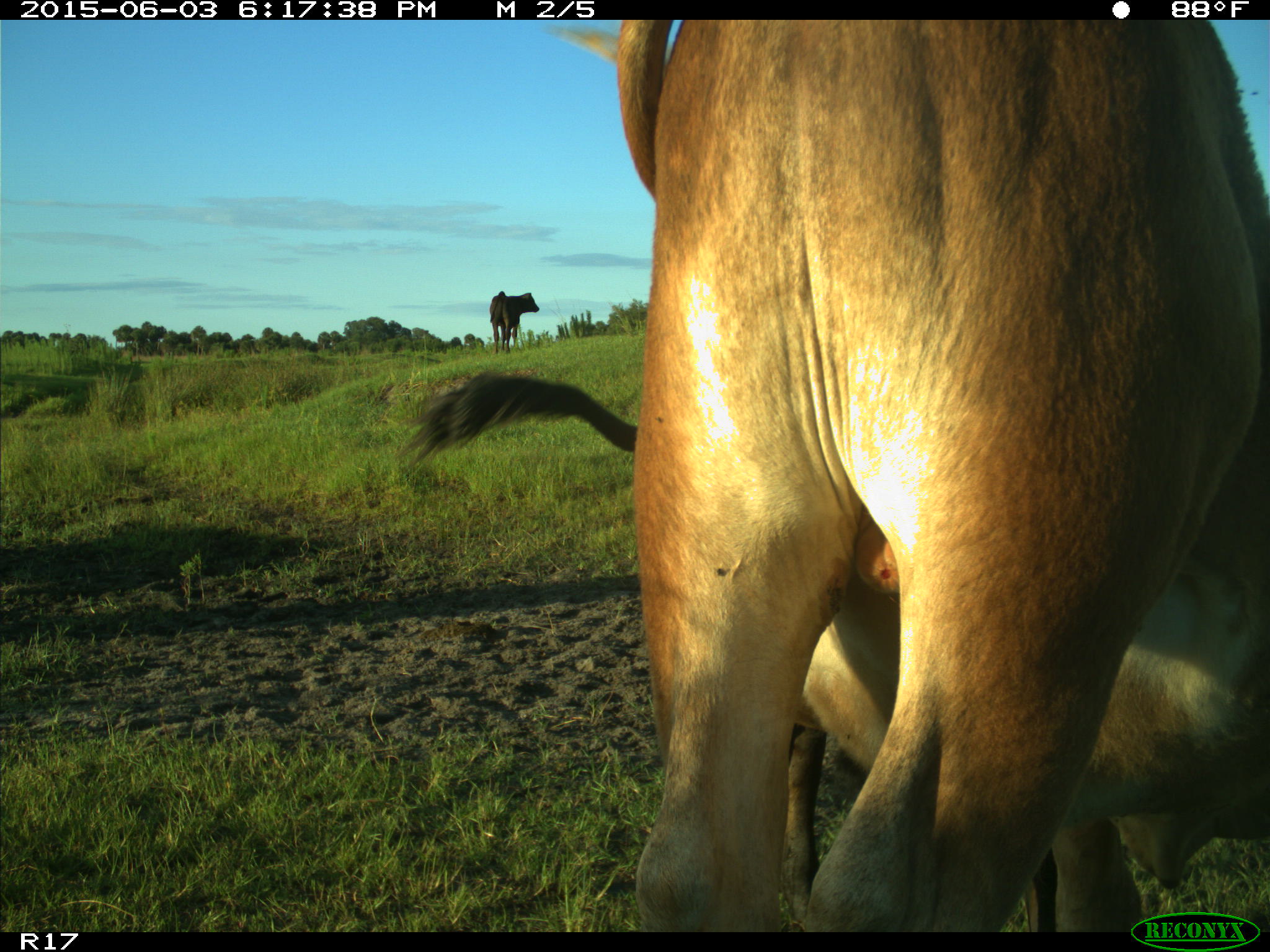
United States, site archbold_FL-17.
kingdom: Animalia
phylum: Chordata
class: Mammalia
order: Artiodactyla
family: Bovidae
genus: Bos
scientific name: Bos taurus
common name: domestic cow